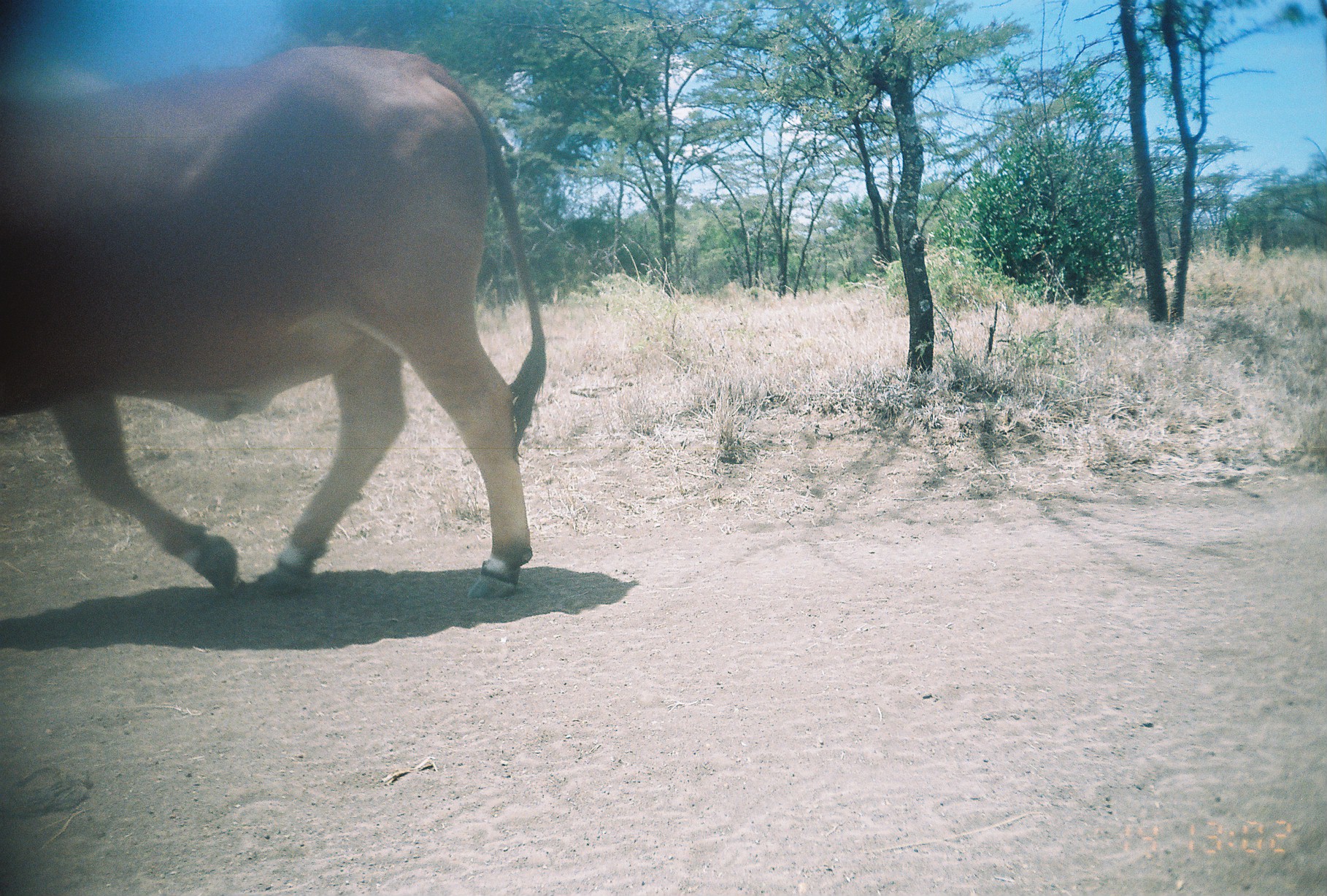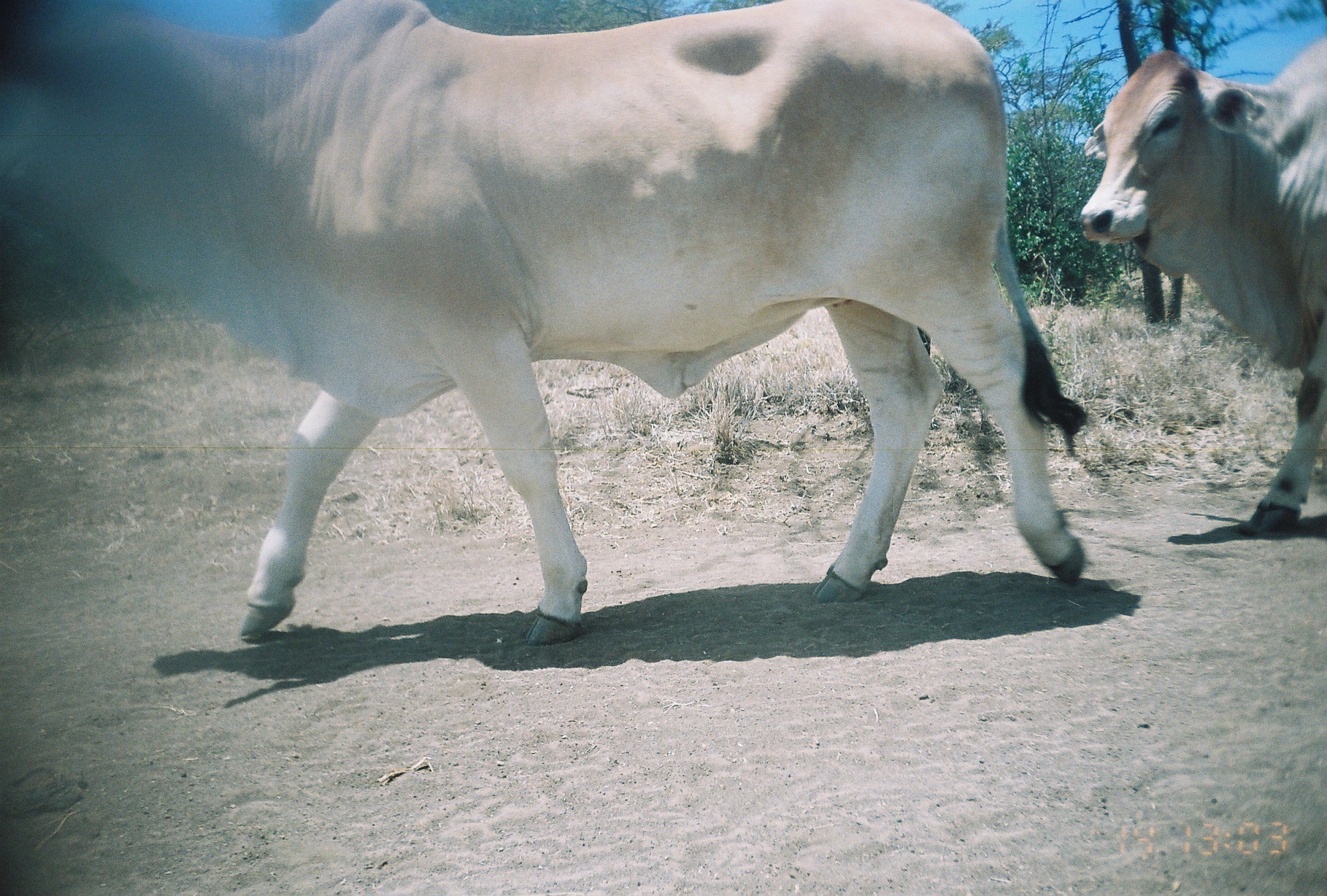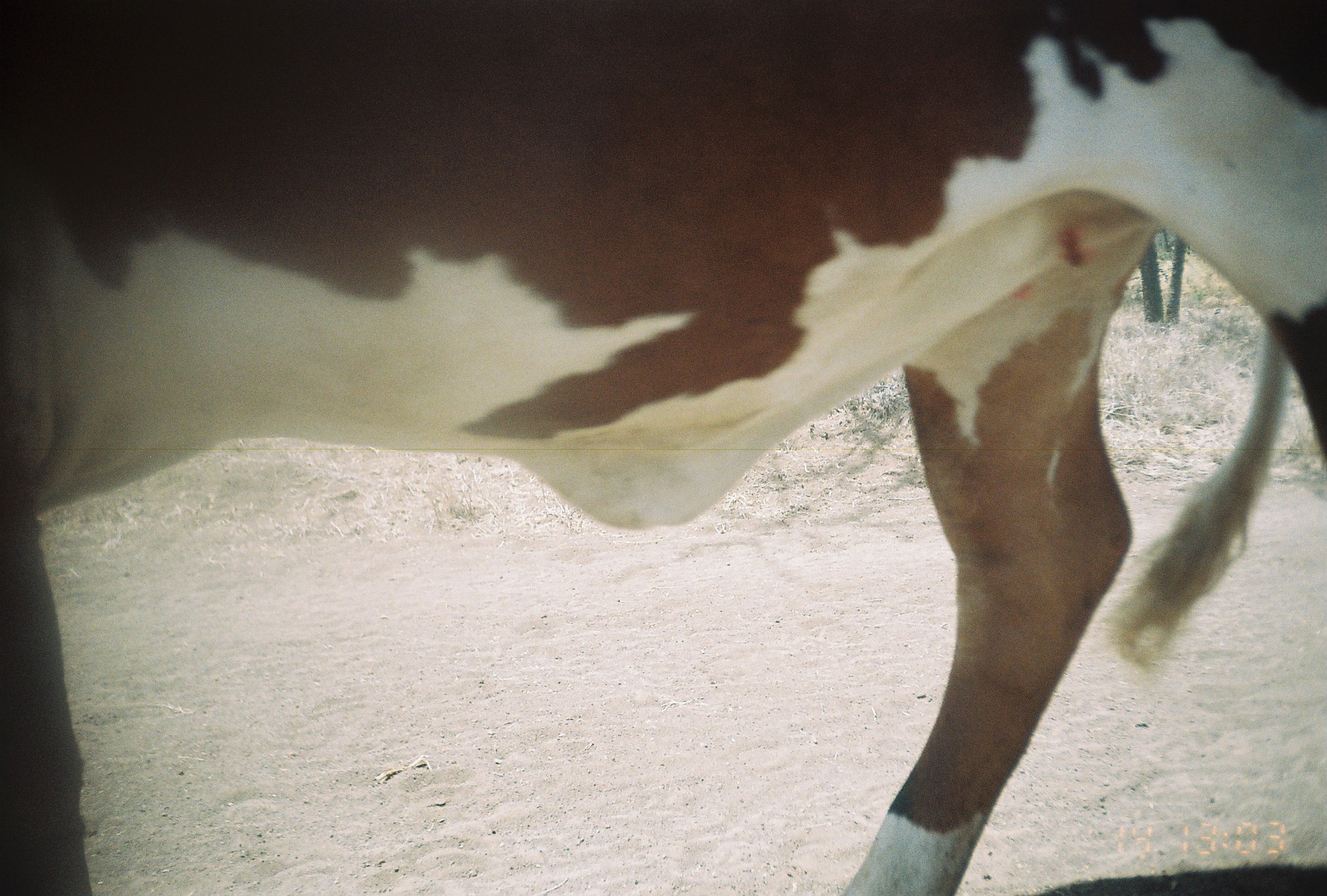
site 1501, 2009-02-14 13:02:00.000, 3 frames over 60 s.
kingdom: Animalia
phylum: Chordata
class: Mammalia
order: Artiodactyla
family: Bovidae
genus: Kobus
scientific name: Kobus ellipsiprymnus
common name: waterbuck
Kobus ellipsiprymnus (waterbuck), count 1.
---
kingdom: Animalia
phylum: Chordata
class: Mammalia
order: Artiodactyla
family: Bovidae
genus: Bos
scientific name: Bos taurus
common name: domestic cattle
Bos taurus (domestic cattle), count 2.